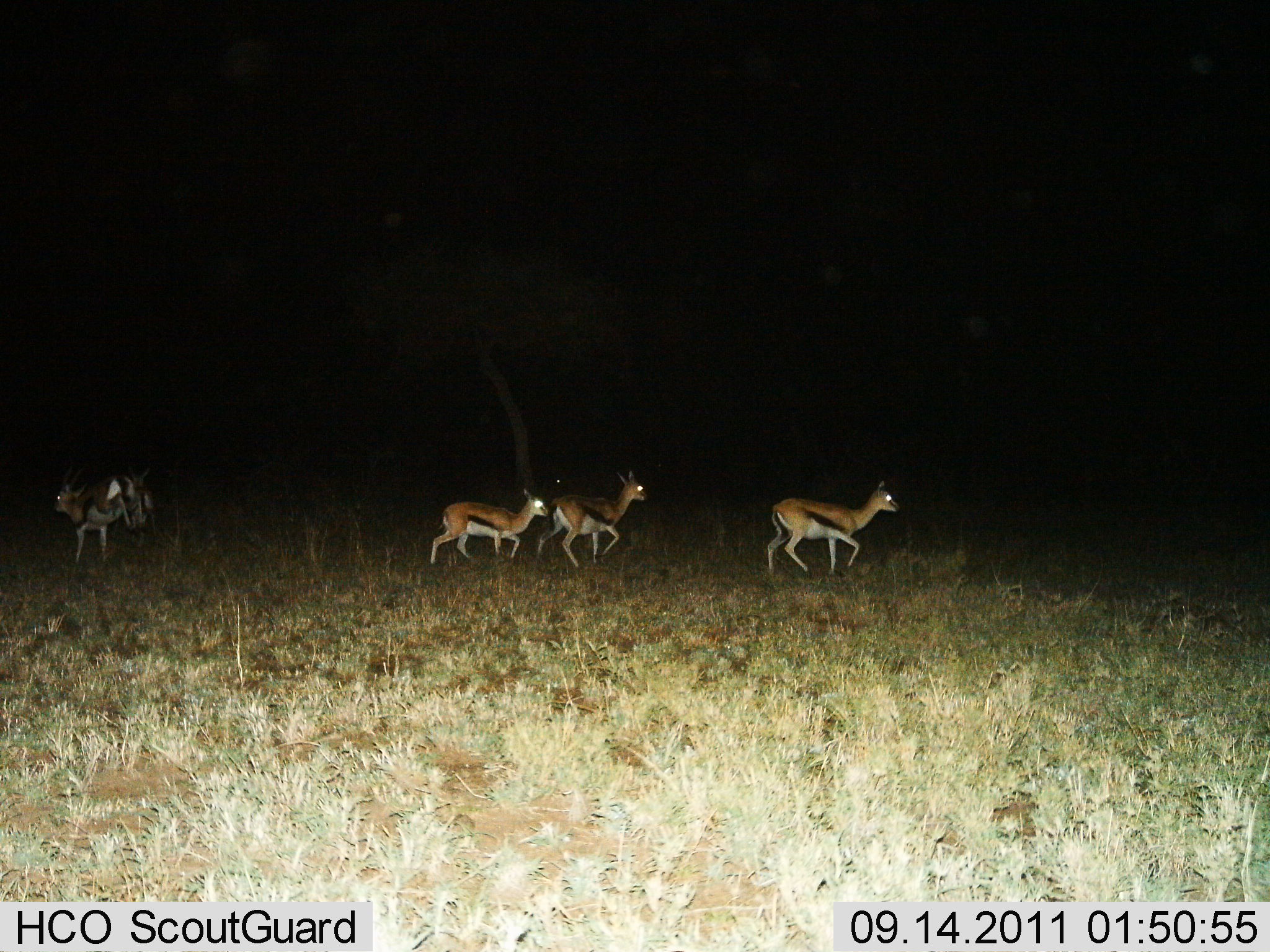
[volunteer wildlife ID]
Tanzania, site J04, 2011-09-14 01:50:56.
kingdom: Animalia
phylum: Chordata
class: Mammalia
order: Artiodactyla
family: Bovidae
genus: Eudorcas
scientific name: Eudorcas thomsonii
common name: thomson's gazelle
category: gazellethomsons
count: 5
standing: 7%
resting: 0%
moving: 100%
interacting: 0%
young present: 0%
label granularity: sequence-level